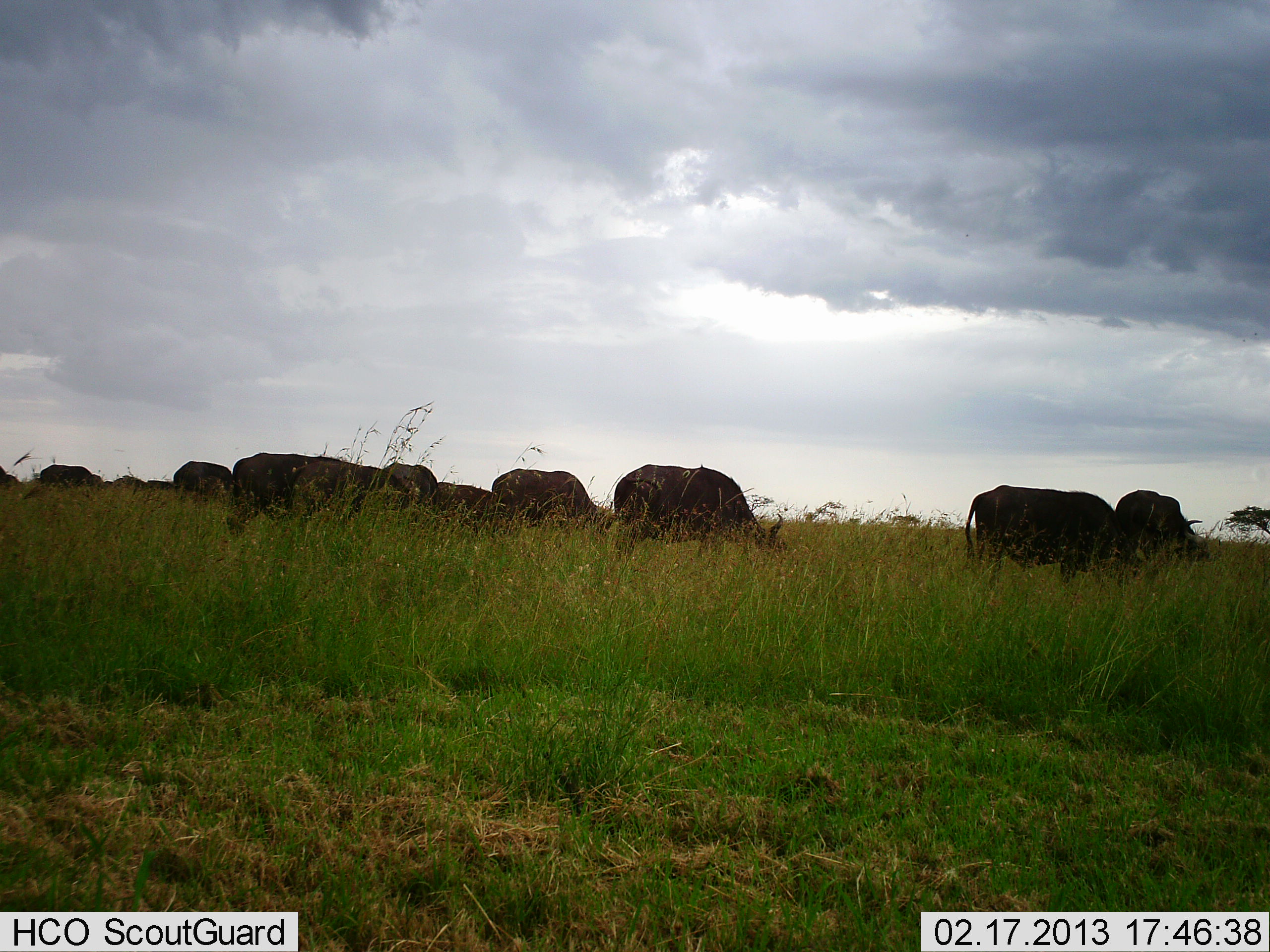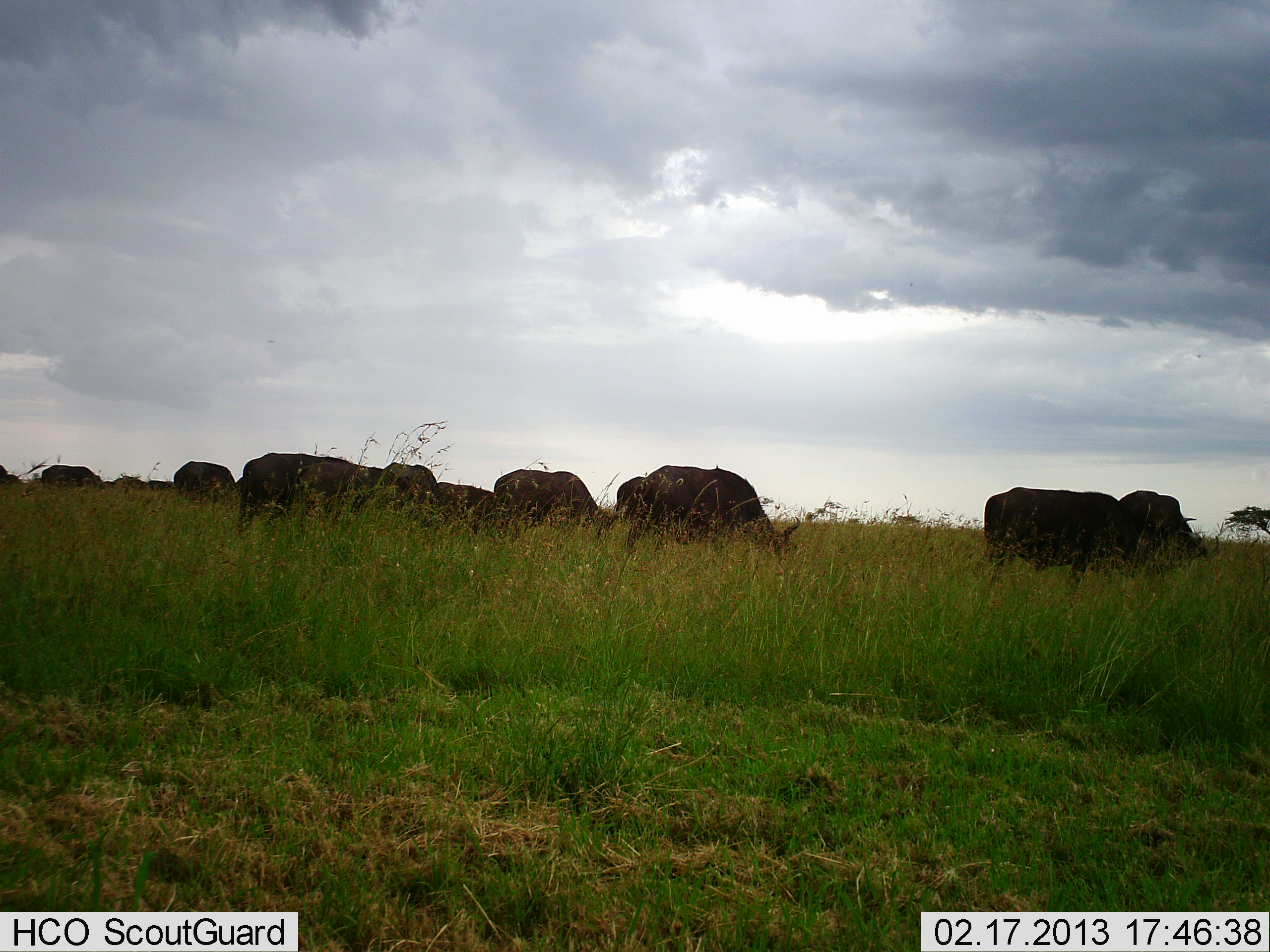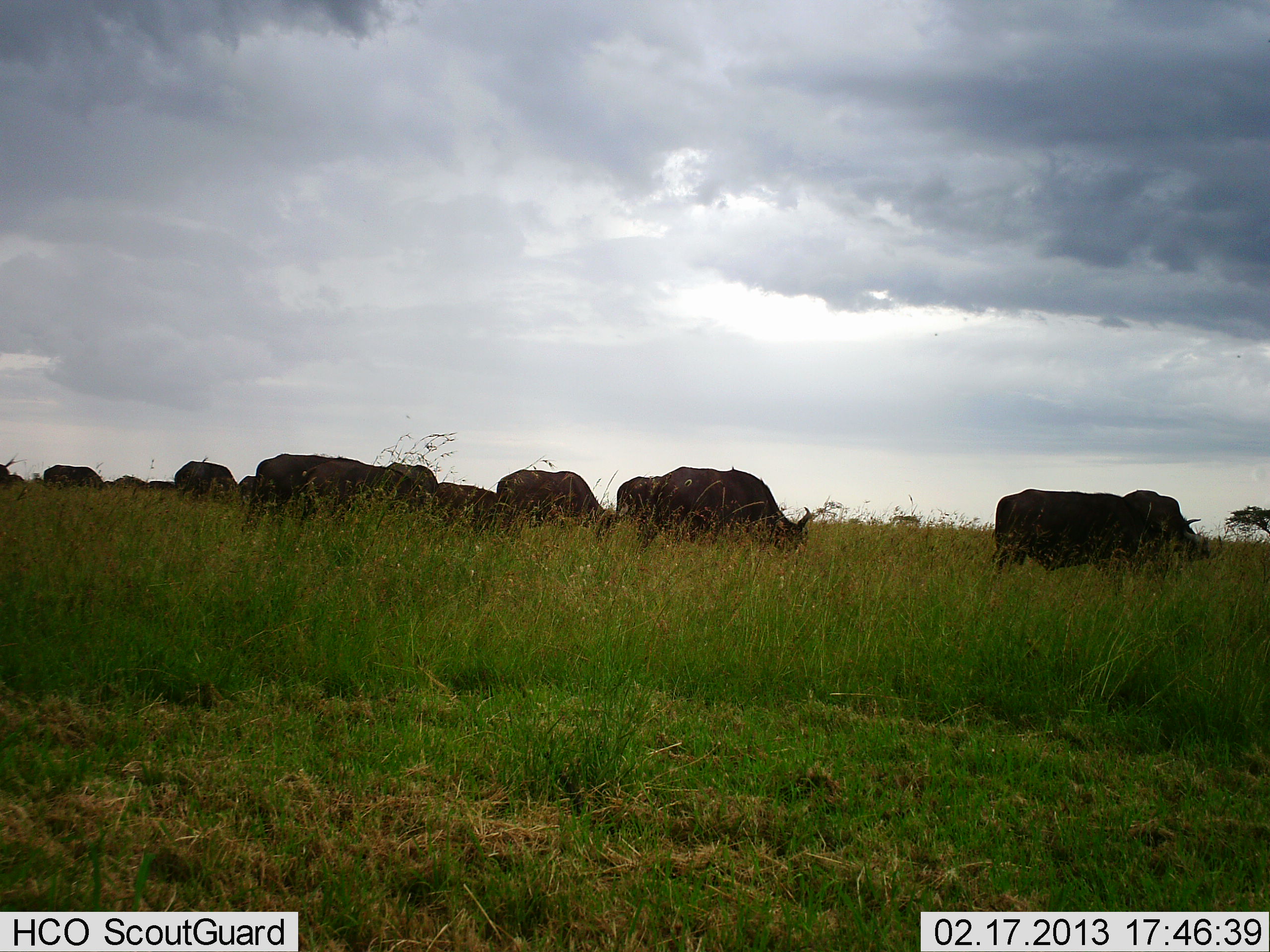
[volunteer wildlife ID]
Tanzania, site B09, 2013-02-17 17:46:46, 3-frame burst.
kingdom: Animalia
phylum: Chordata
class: Mammalia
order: Artiodactyla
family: Bovidae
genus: Syncerus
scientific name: Syncerus caffer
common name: cape buffalo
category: buffalo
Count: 11-50.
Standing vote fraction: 41%.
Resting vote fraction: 0%.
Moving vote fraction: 41%.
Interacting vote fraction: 0%.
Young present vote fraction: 0%.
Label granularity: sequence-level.